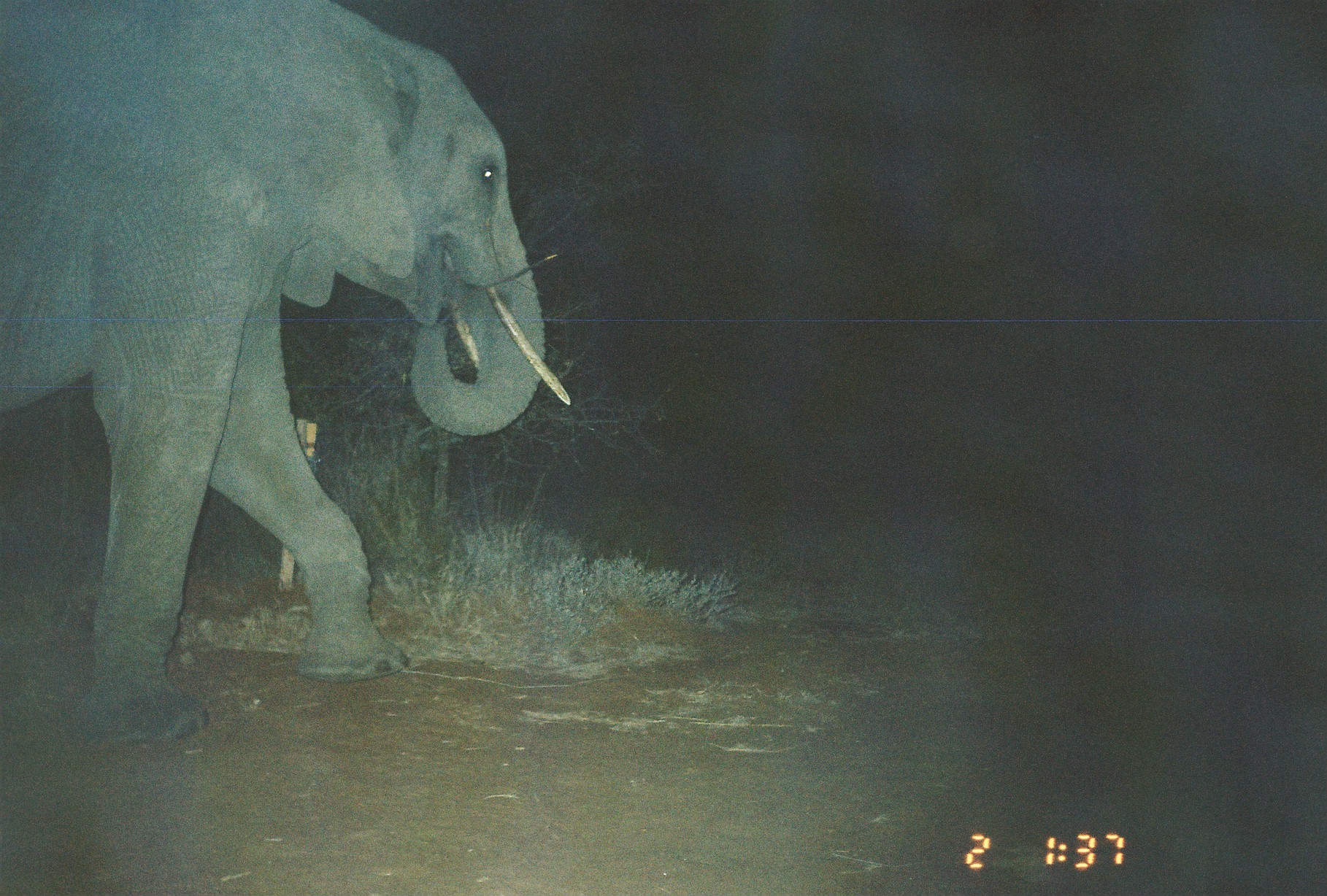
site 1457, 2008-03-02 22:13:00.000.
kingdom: Animalia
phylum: Chordata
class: Mammalia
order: Carnivora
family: Hyaenidae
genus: Hyaena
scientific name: Hyaena hyaena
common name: striped hyena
Hyaena hyaena (striped hyena), count 1.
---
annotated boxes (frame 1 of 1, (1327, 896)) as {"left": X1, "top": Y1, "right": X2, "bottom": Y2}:
hyaena hyaena: {"left": 0, "top": 0, "right": 573, "bottom": 746}